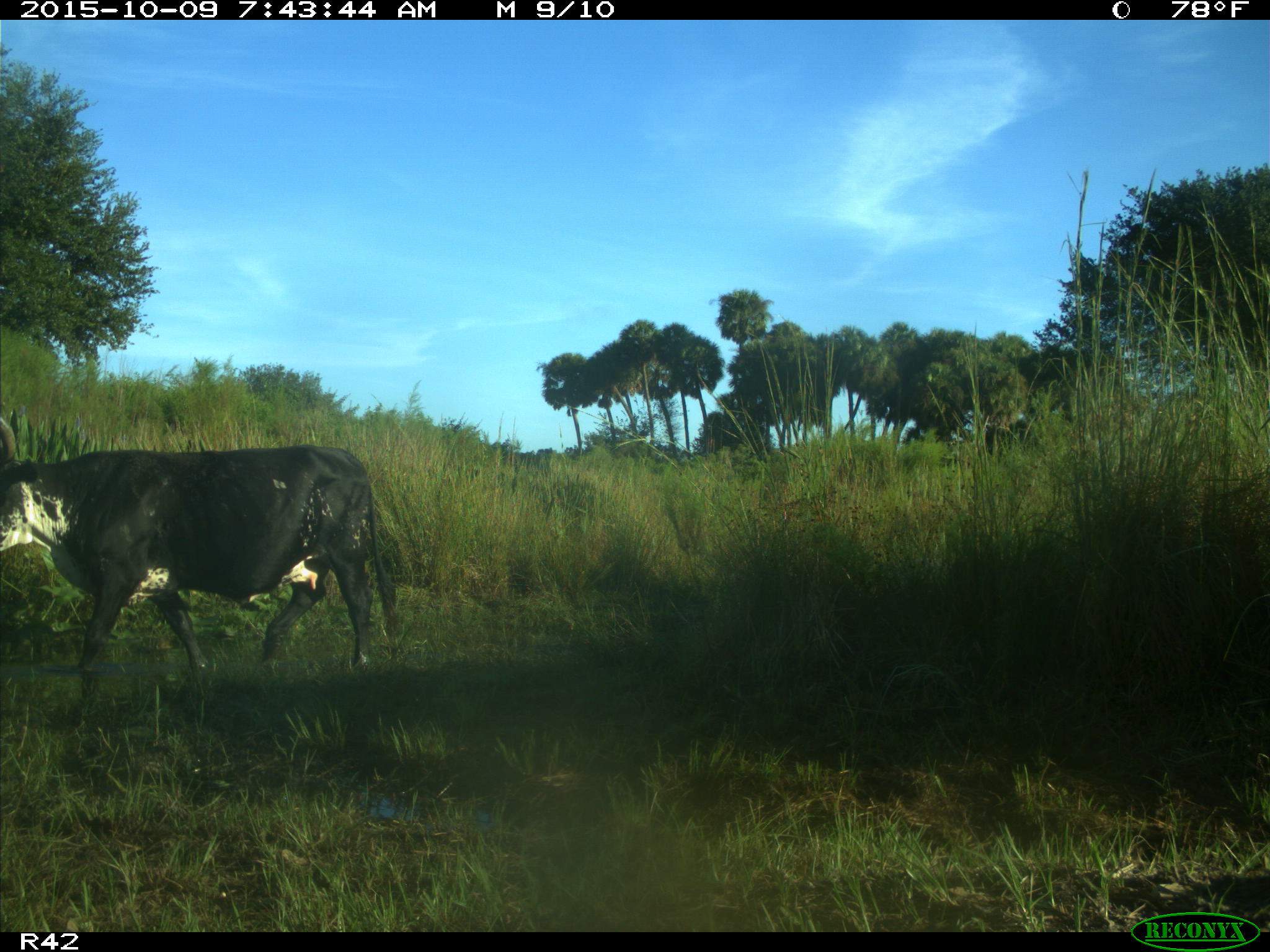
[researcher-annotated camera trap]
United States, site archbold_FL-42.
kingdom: Animalia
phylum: Chordata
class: Mammalia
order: Artiodactyla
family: Bovidae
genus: Bos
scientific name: Bos taurus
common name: domestic cow